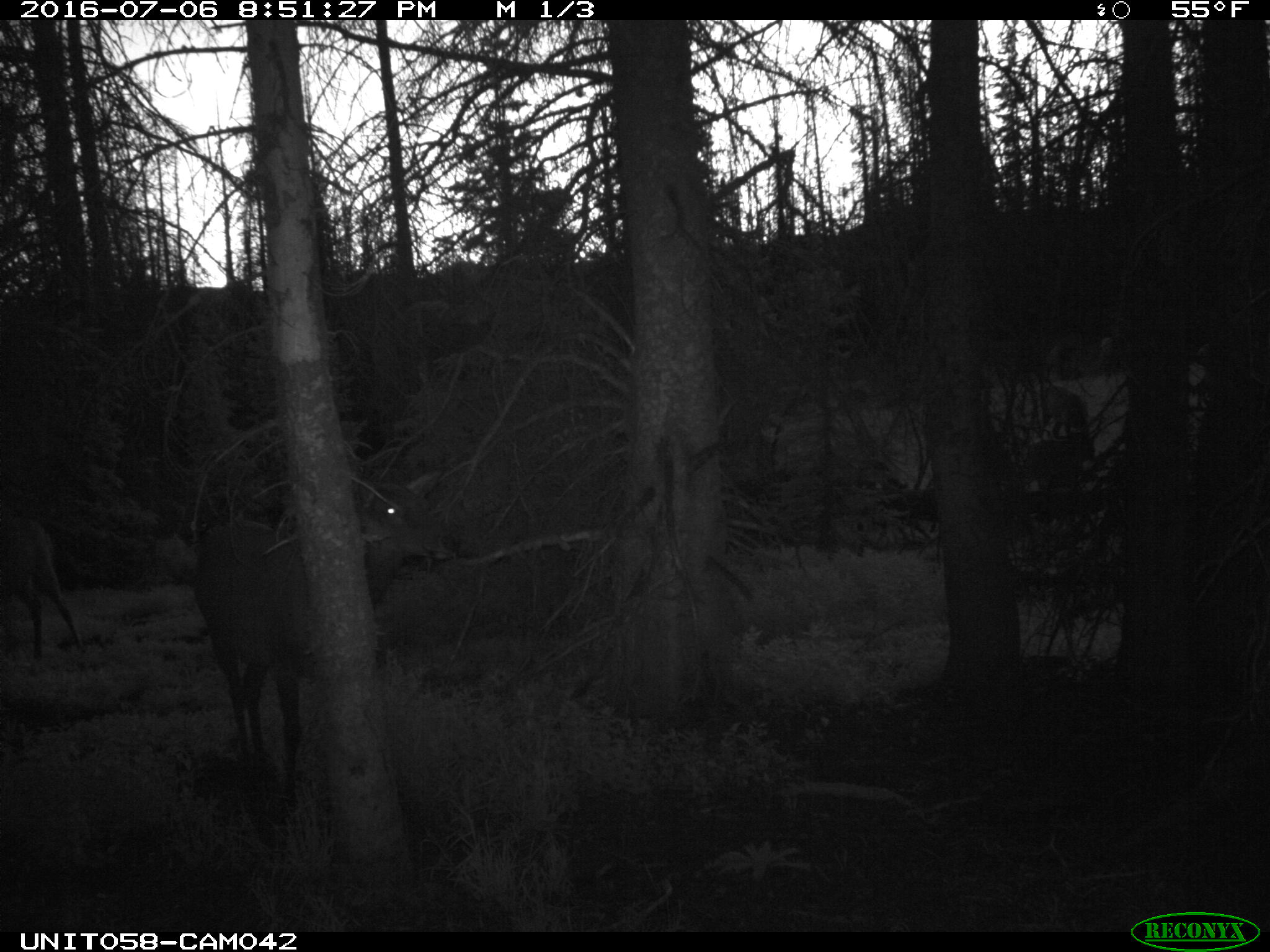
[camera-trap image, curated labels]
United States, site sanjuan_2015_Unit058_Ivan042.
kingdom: Animalia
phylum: Chordata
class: Mammalia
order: Artiodactyla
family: Cervidae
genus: Cervus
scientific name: Cervus elaphus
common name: red deer